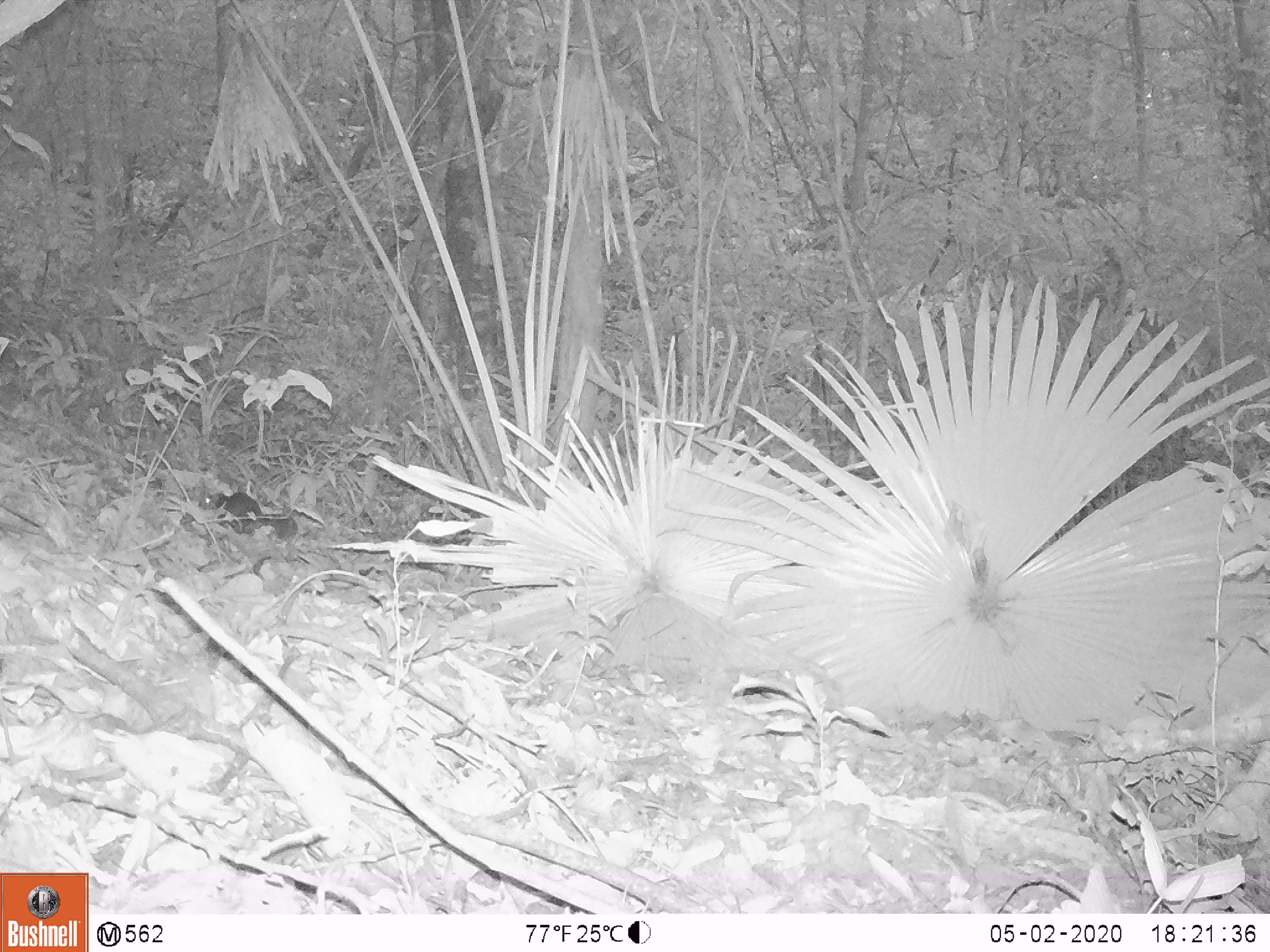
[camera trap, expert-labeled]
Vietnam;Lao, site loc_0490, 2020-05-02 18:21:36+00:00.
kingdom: Animalia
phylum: Chordata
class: Mammalia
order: Rodentia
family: Sciuridae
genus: Sciurus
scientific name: Sciurus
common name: squirrel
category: unidentified squirrel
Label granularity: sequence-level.